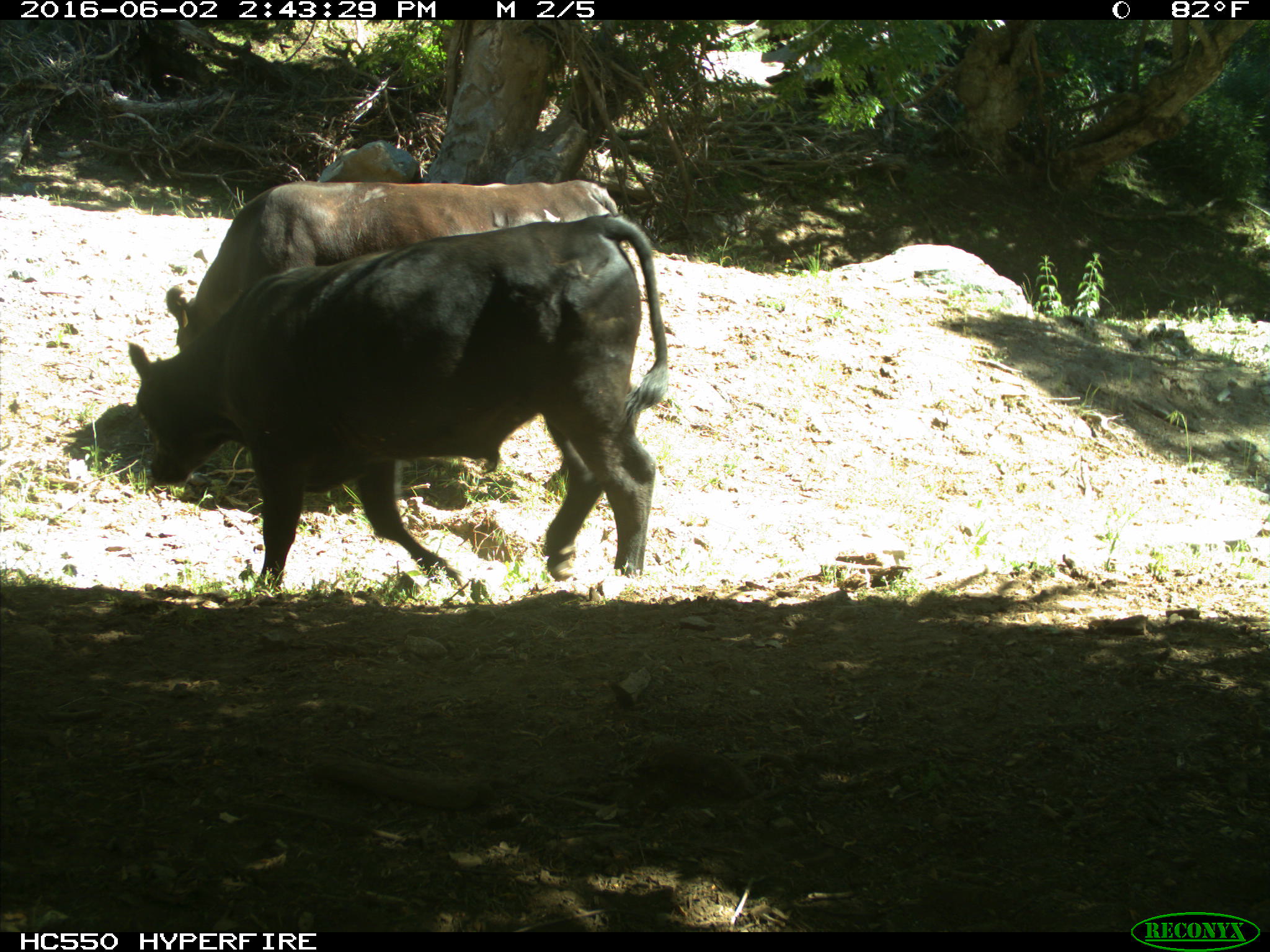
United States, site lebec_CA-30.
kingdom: Animalia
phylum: Chordata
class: Mammalia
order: Artiodactyla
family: Bovidae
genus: Bos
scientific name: Bos taurus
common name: domestic cow